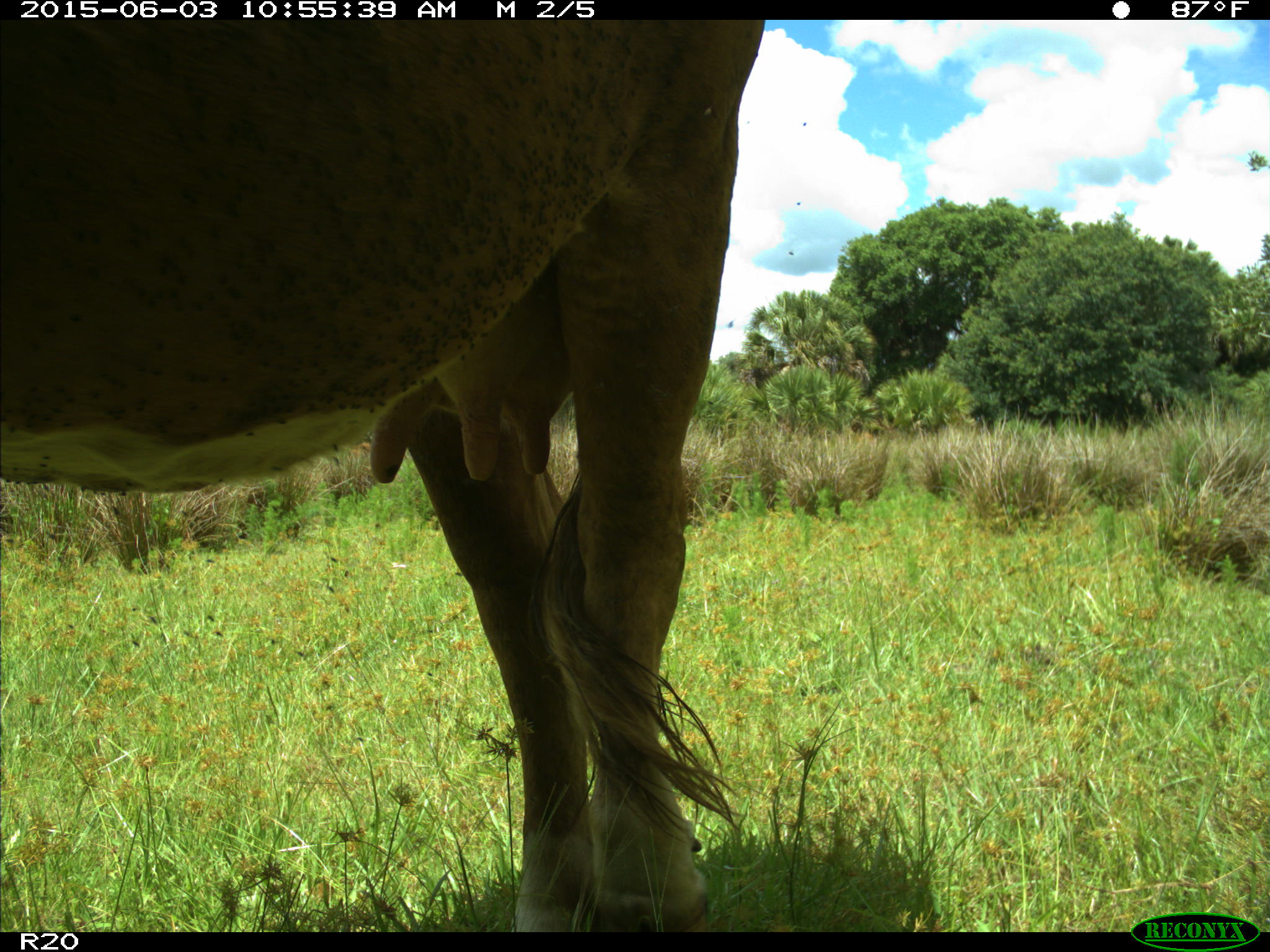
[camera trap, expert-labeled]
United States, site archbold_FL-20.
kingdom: Animalia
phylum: Chordata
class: Mammalia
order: Artiodactyla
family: Bovidae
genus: Bos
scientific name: Bos taurus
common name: domestic cow